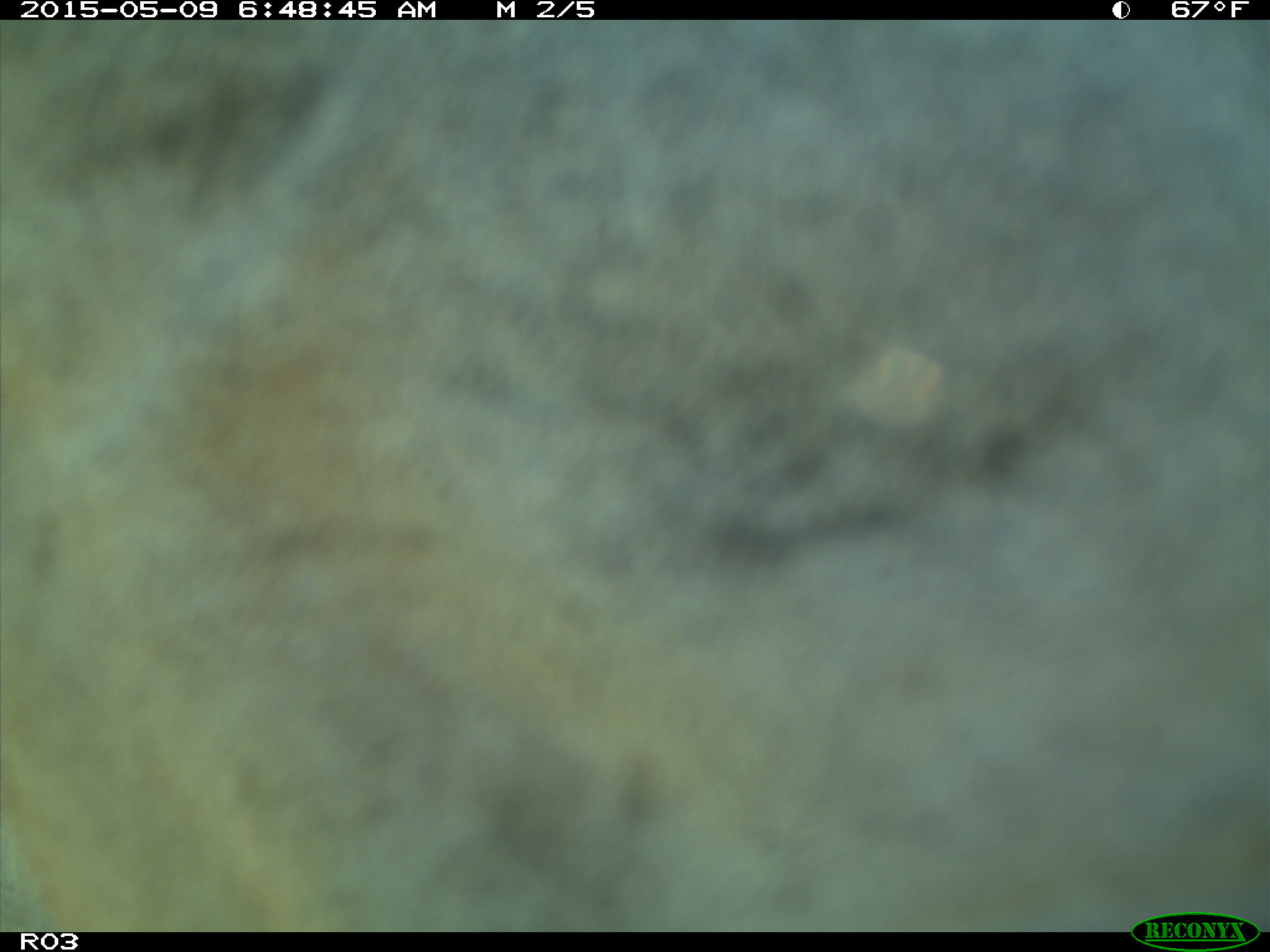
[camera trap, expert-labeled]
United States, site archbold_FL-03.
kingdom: Animalia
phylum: Chordata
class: Mammalia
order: Artiodactyla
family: Bovidae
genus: Bos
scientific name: Bos taurus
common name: domestic cow